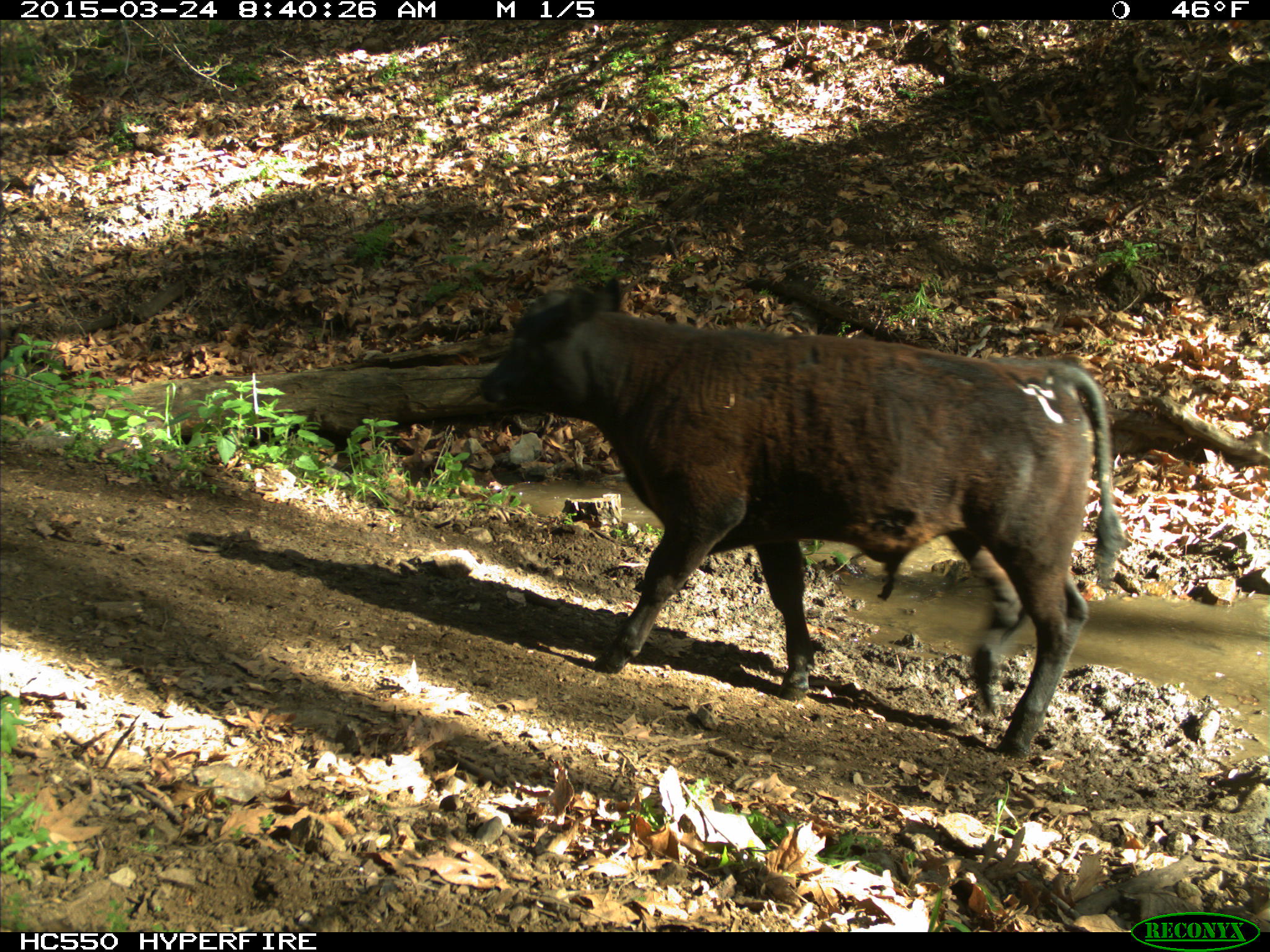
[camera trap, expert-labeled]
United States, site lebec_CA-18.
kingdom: Animalia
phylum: Chordata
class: Mammalia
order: Artiodactyla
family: Bovidae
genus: Bos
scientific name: Bos taurus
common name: domestic cow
Bos taurus (domestic cow).